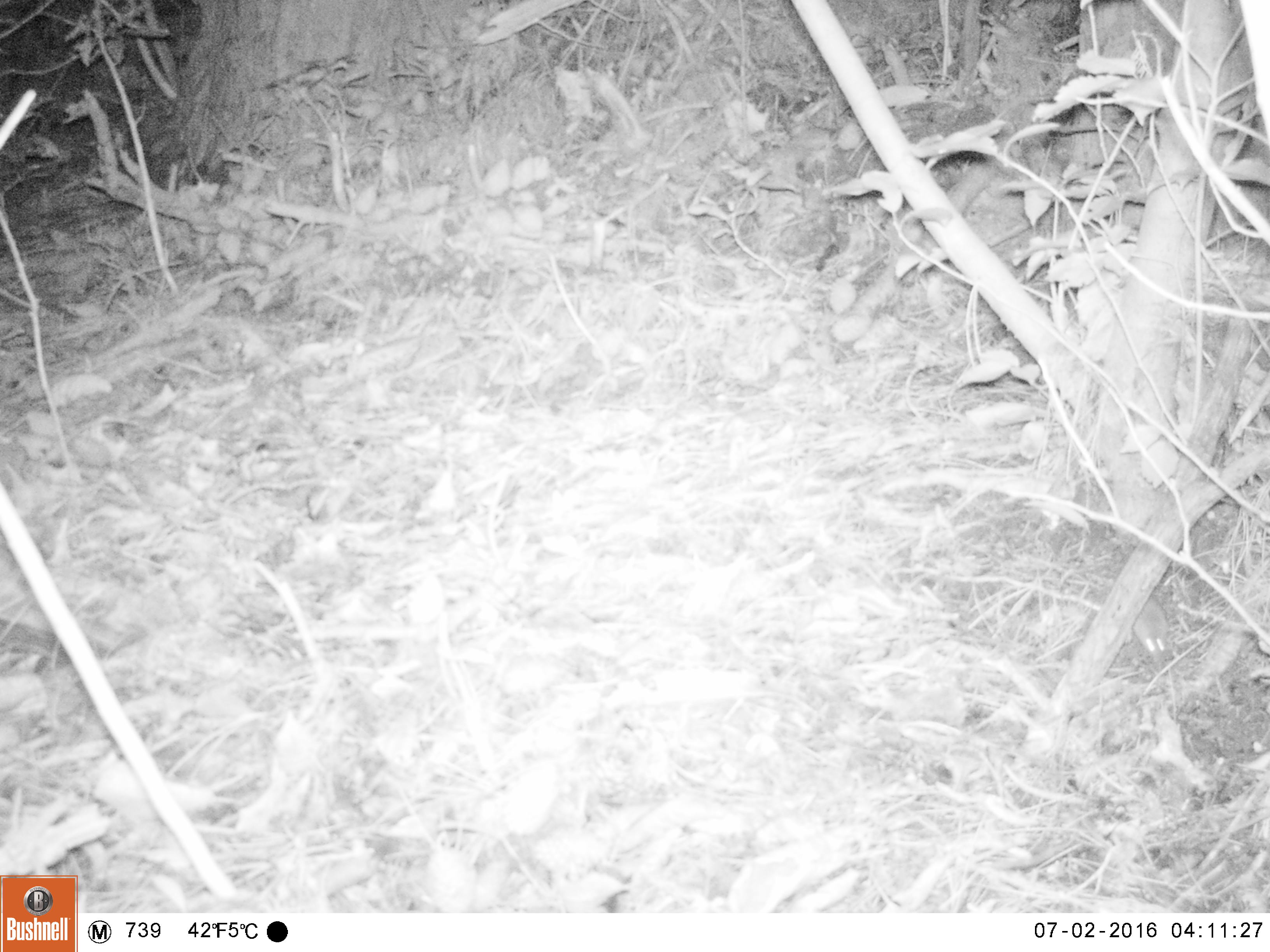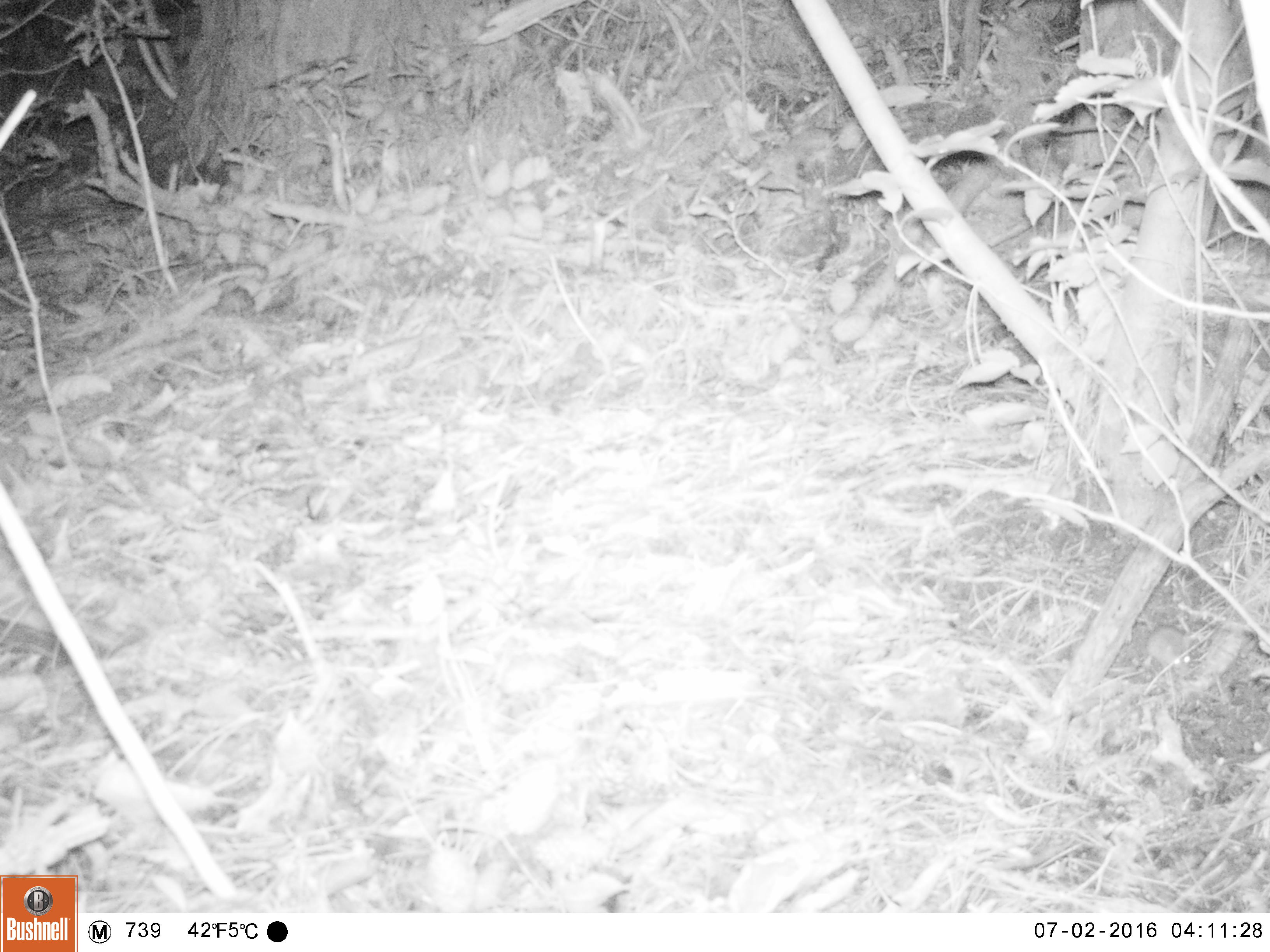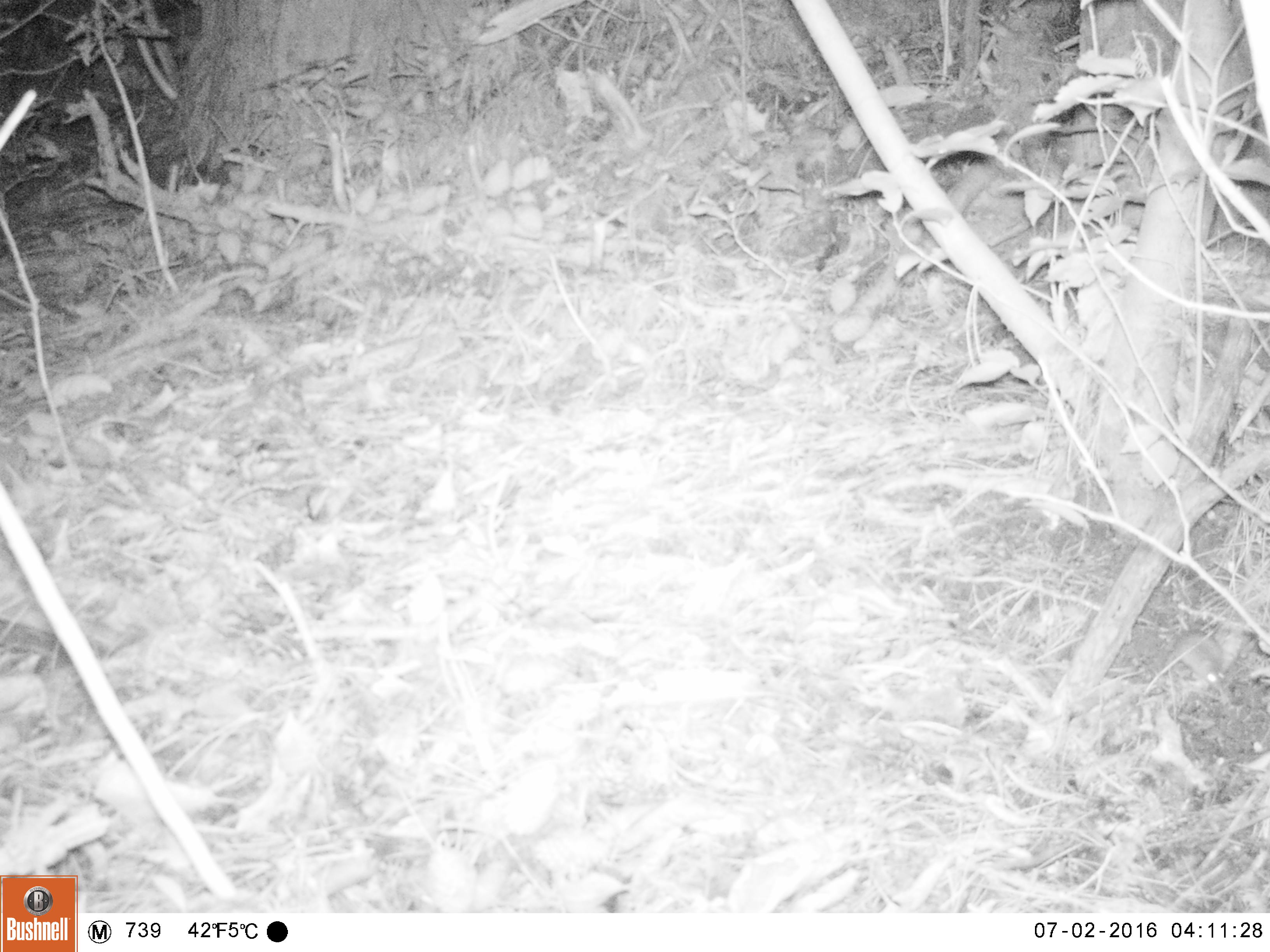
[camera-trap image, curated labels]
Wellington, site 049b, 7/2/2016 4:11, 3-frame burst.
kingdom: Animalia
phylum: Chordata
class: Mammalia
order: Rodentia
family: Muridae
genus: Mus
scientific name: Mus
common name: mouse